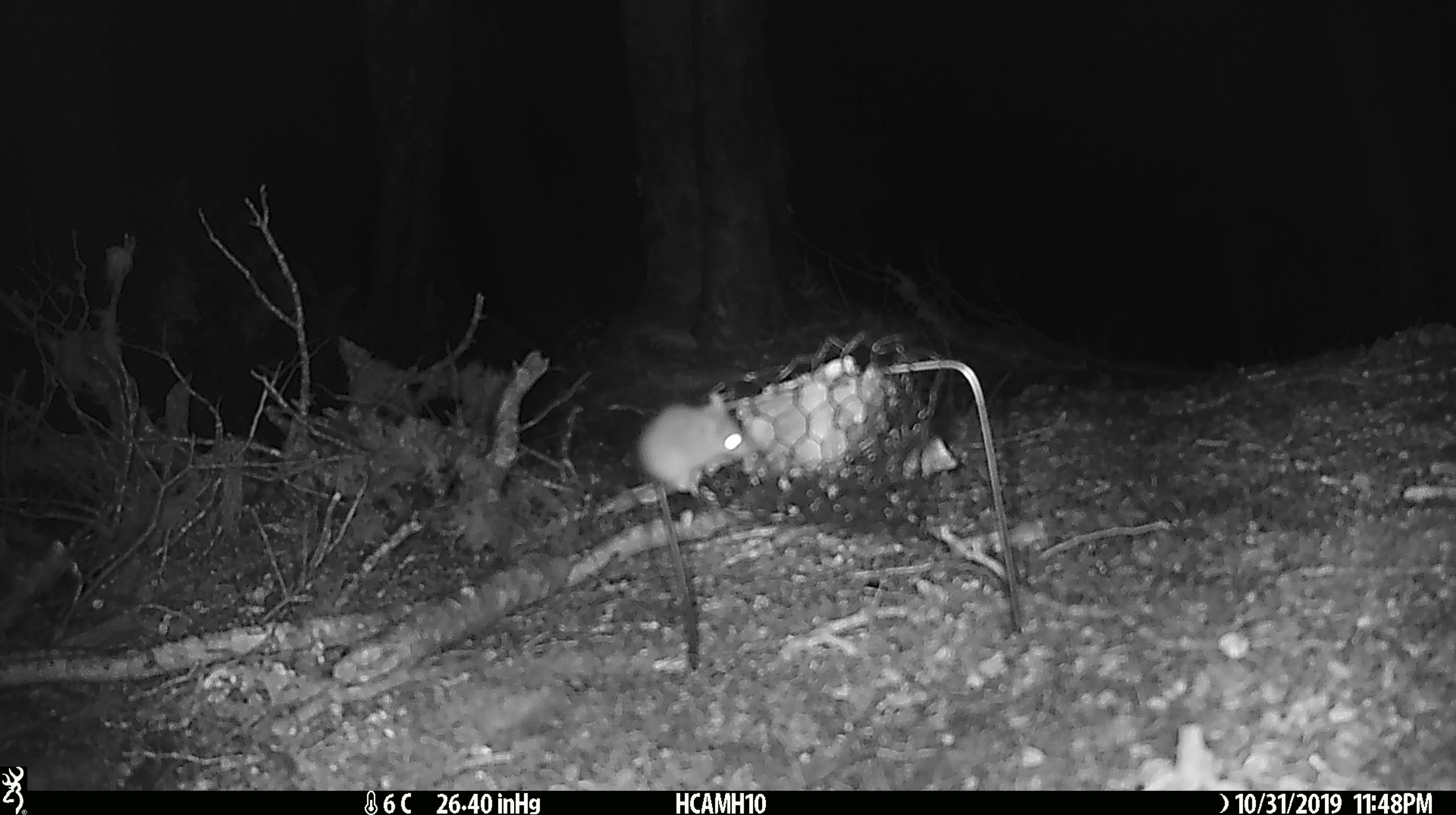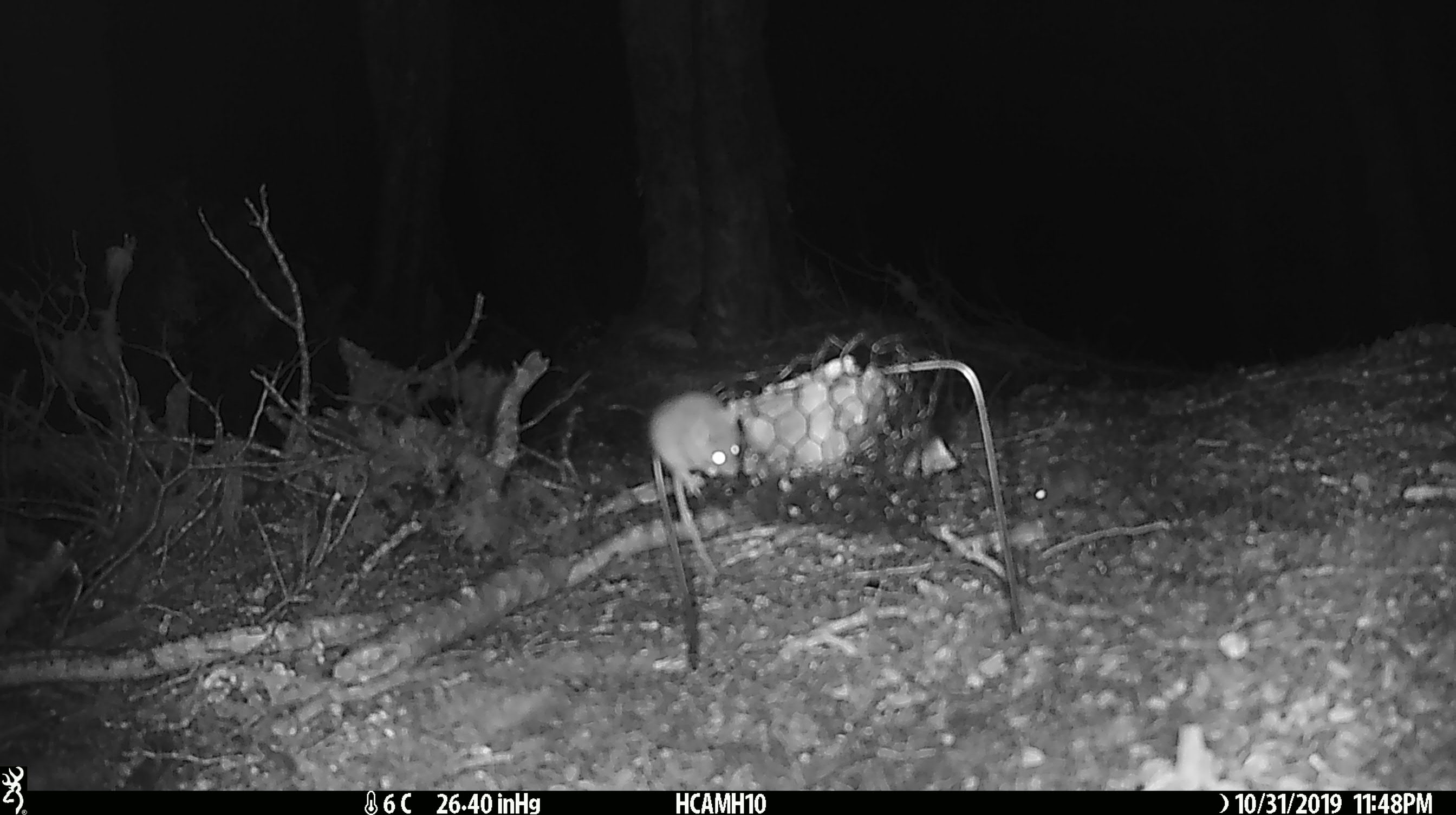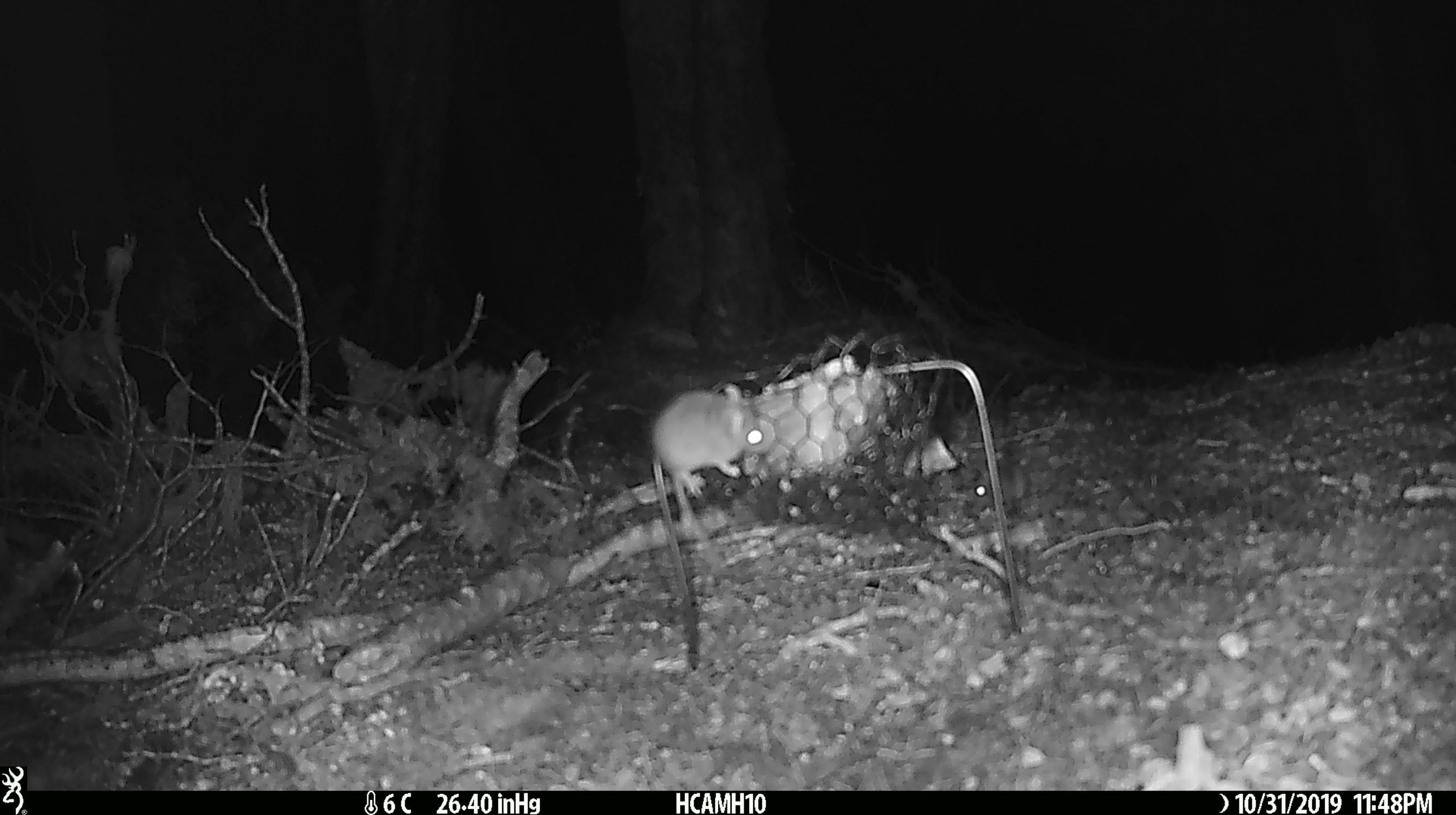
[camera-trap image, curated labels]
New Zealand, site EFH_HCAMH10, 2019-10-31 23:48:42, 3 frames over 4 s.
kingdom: Animalia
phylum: Chordata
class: Mammalia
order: Rodentia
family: Muridae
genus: Mus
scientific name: Mus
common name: mouse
Mouse (Mus).